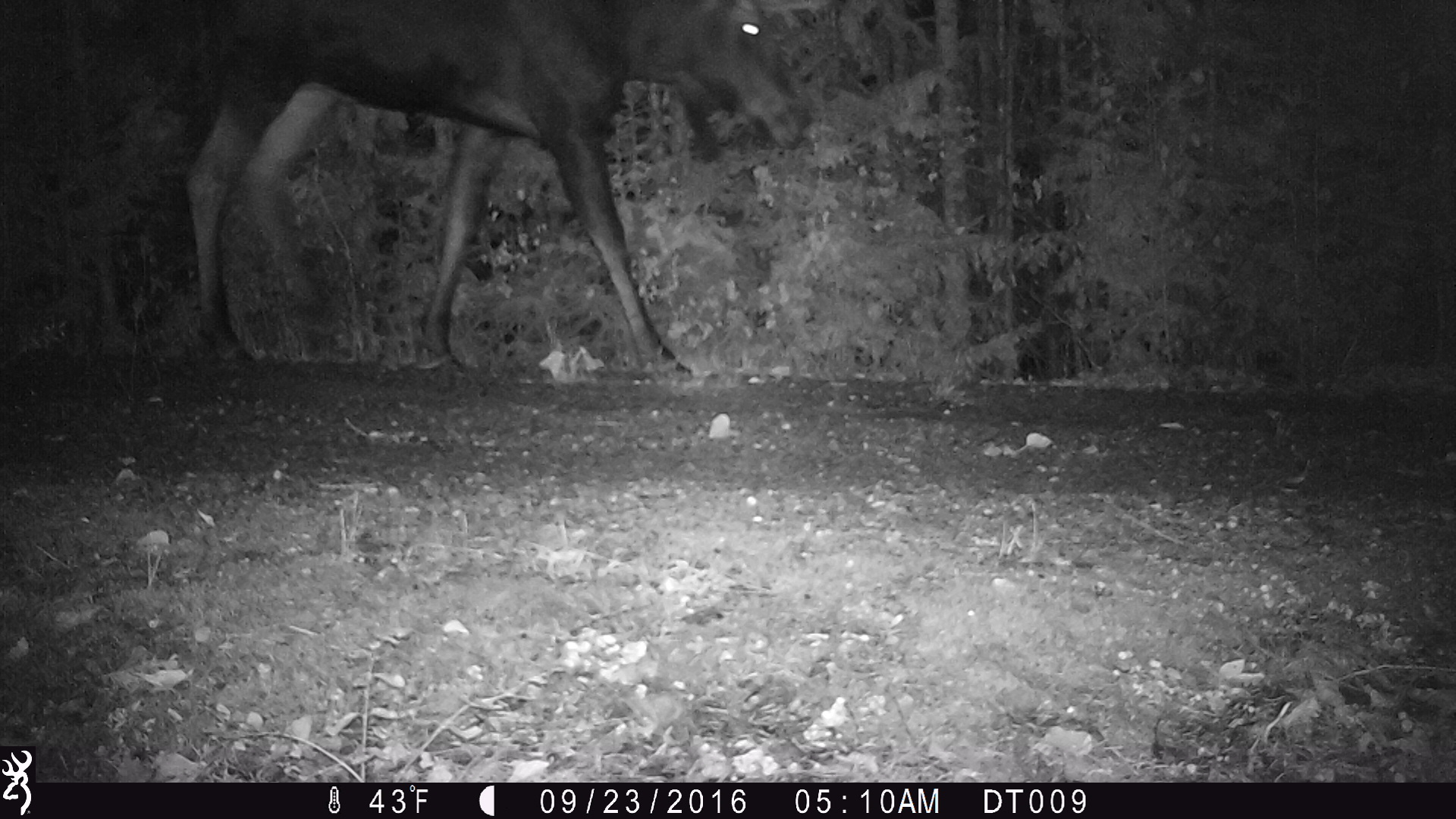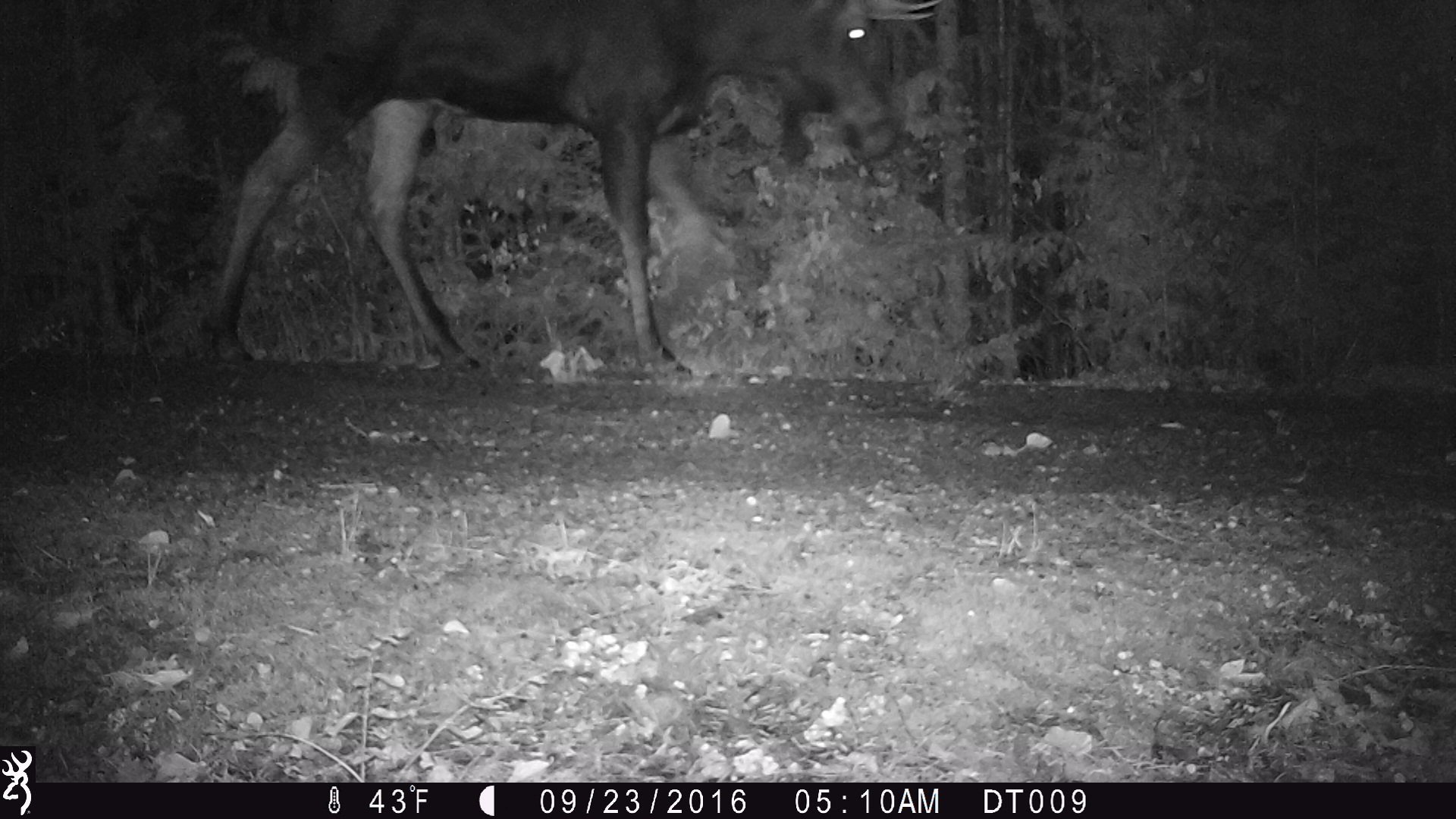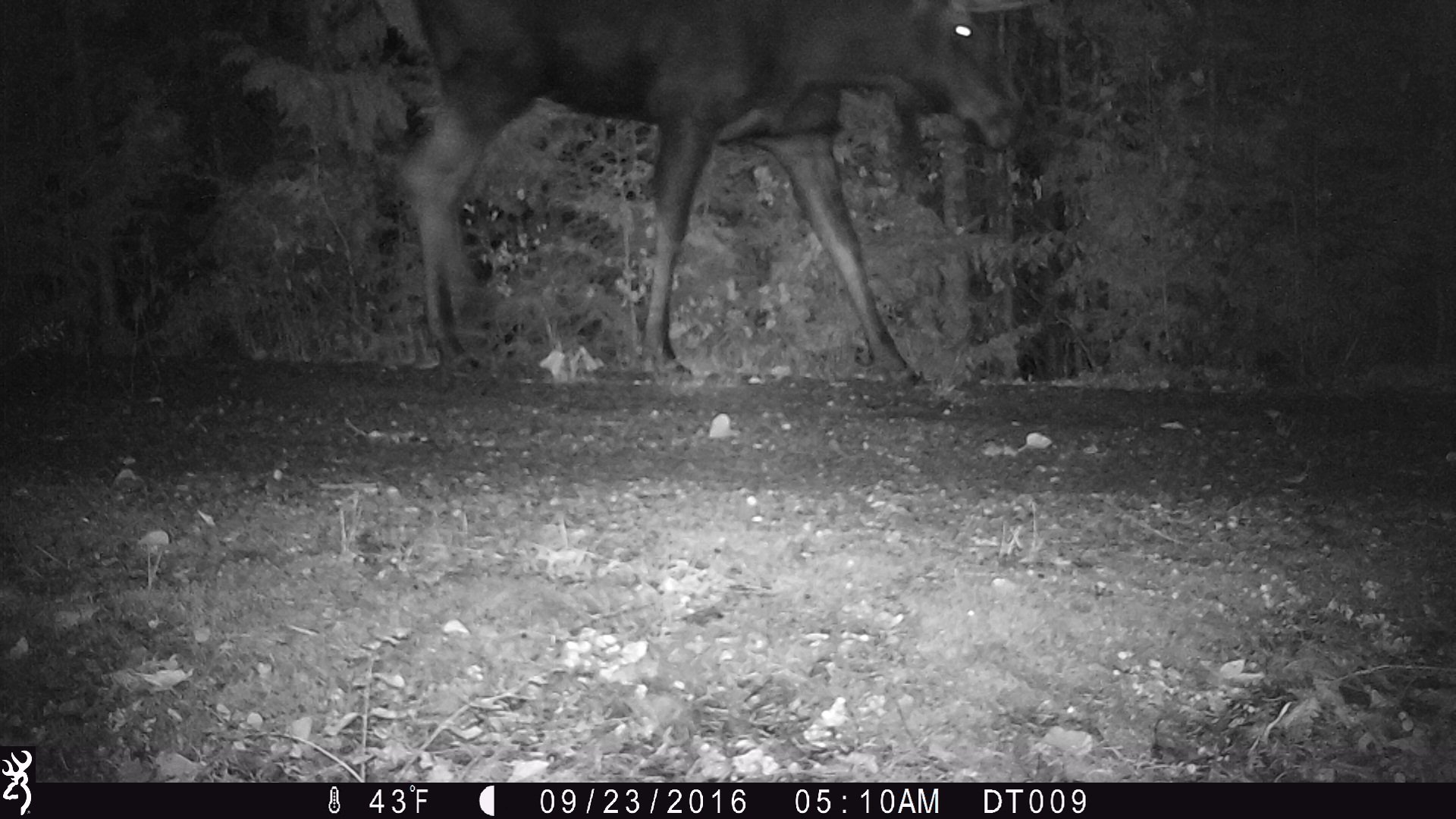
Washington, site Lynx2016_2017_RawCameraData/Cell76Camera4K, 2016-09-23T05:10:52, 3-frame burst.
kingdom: Animalia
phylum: Chordata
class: Mammalia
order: Artiodactyla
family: Cervidae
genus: Alces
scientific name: Alces alces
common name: moose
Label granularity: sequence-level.